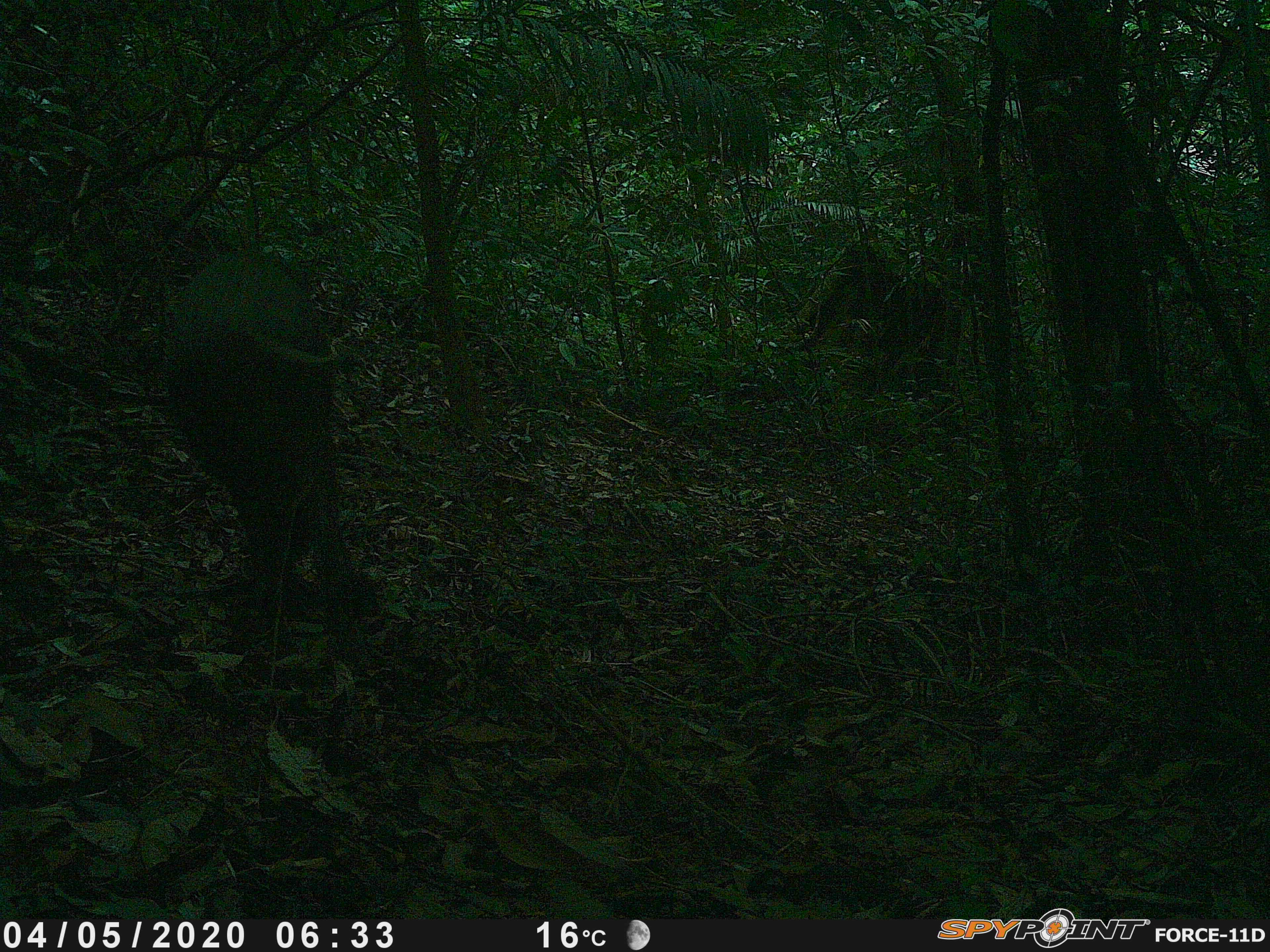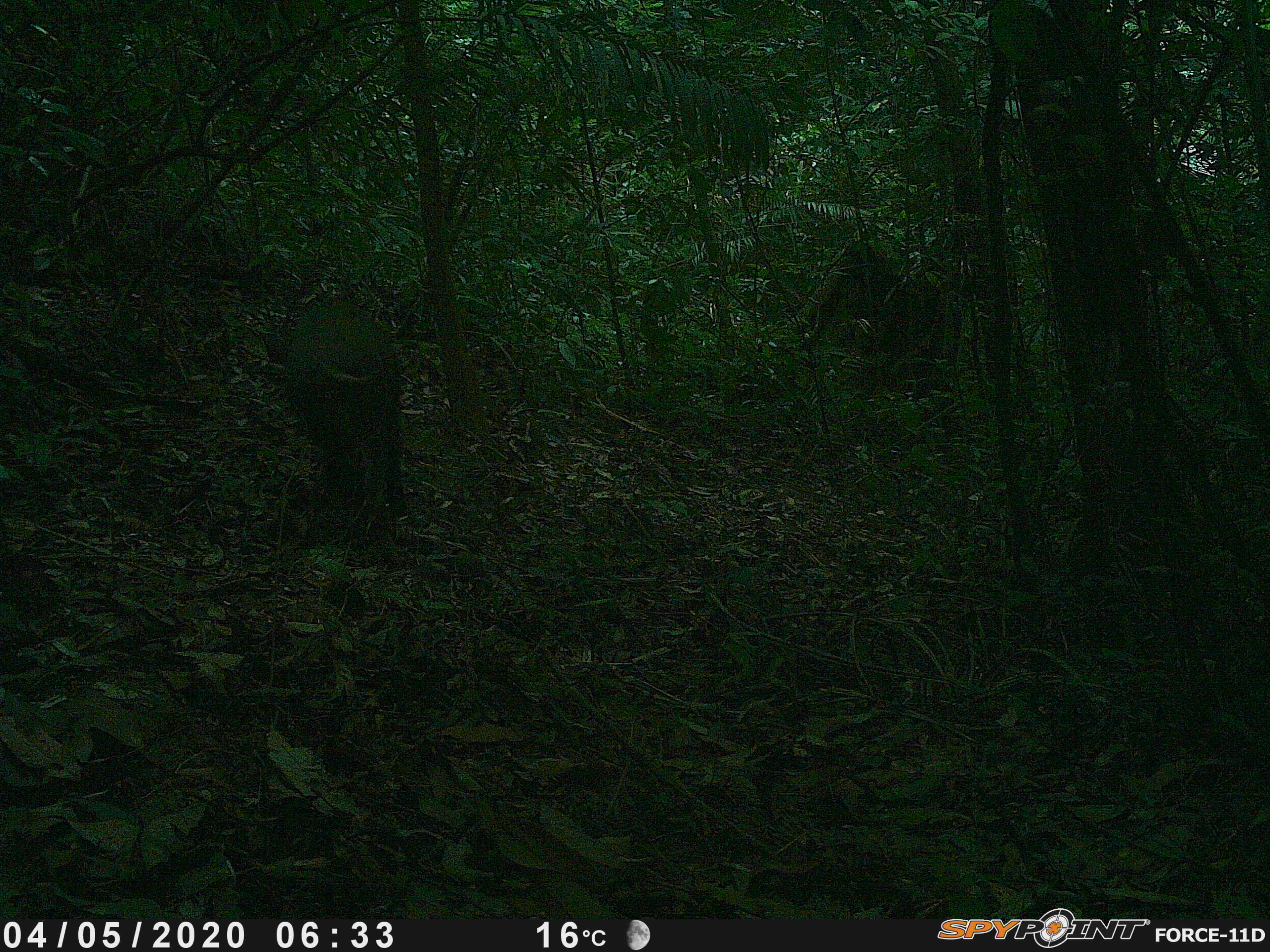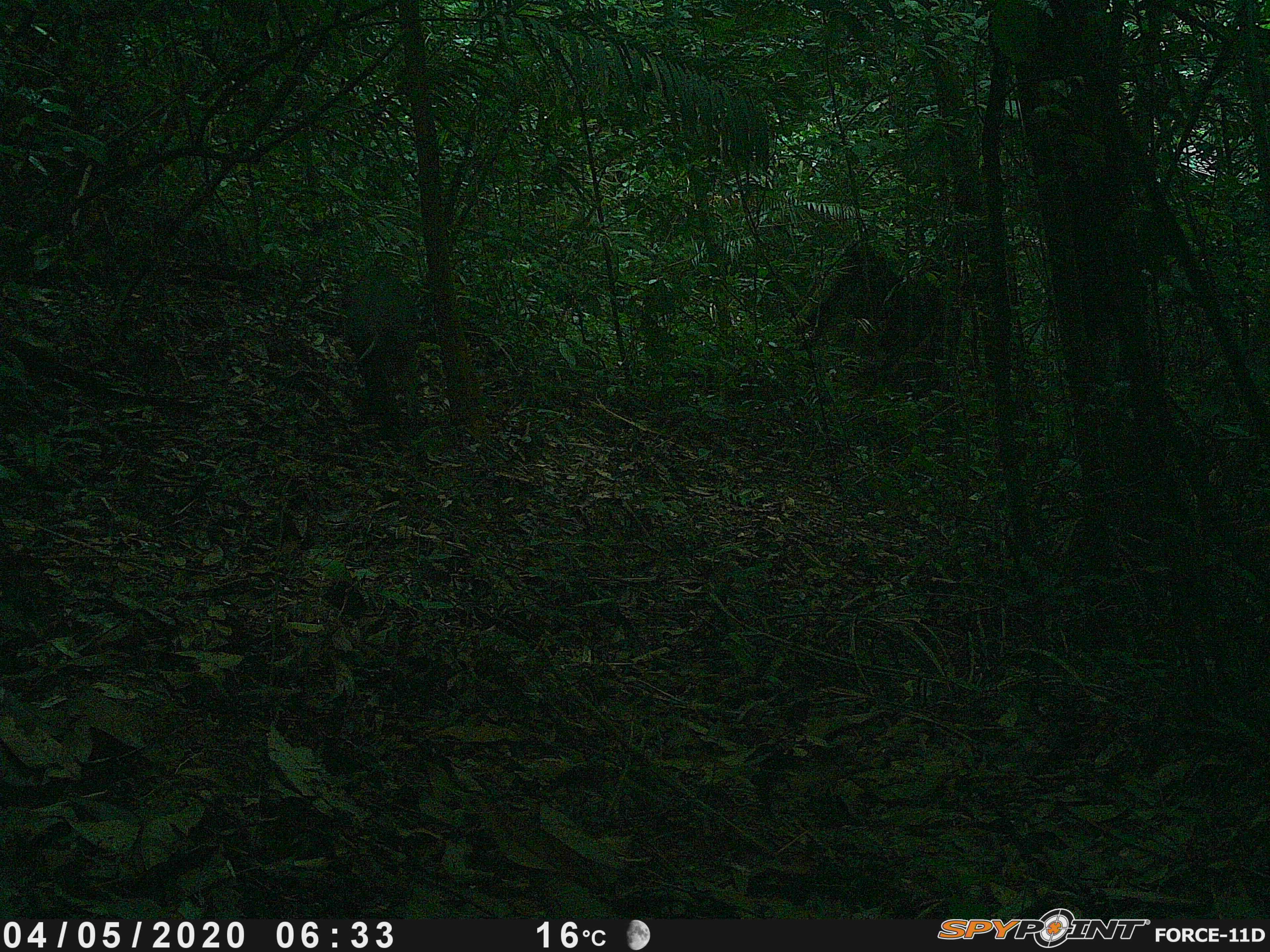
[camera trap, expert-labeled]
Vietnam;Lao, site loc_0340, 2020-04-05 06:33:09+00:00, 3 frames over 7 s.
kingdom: Animalia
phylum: Chordata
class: Mammalia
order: Artiodactyla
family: Suidae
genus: Sus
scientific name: Sus scrofa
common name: eurasian wild pig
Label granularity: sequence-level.